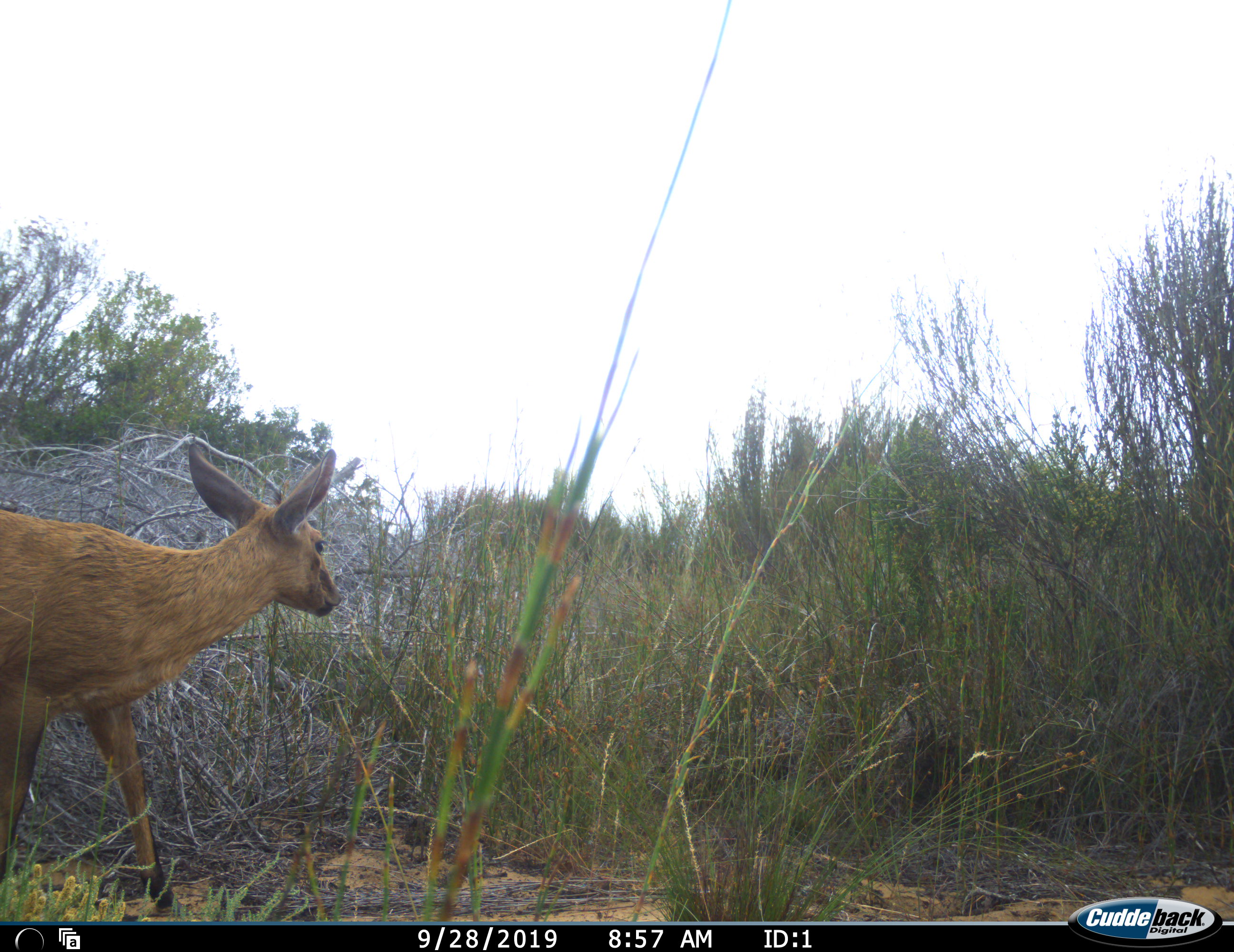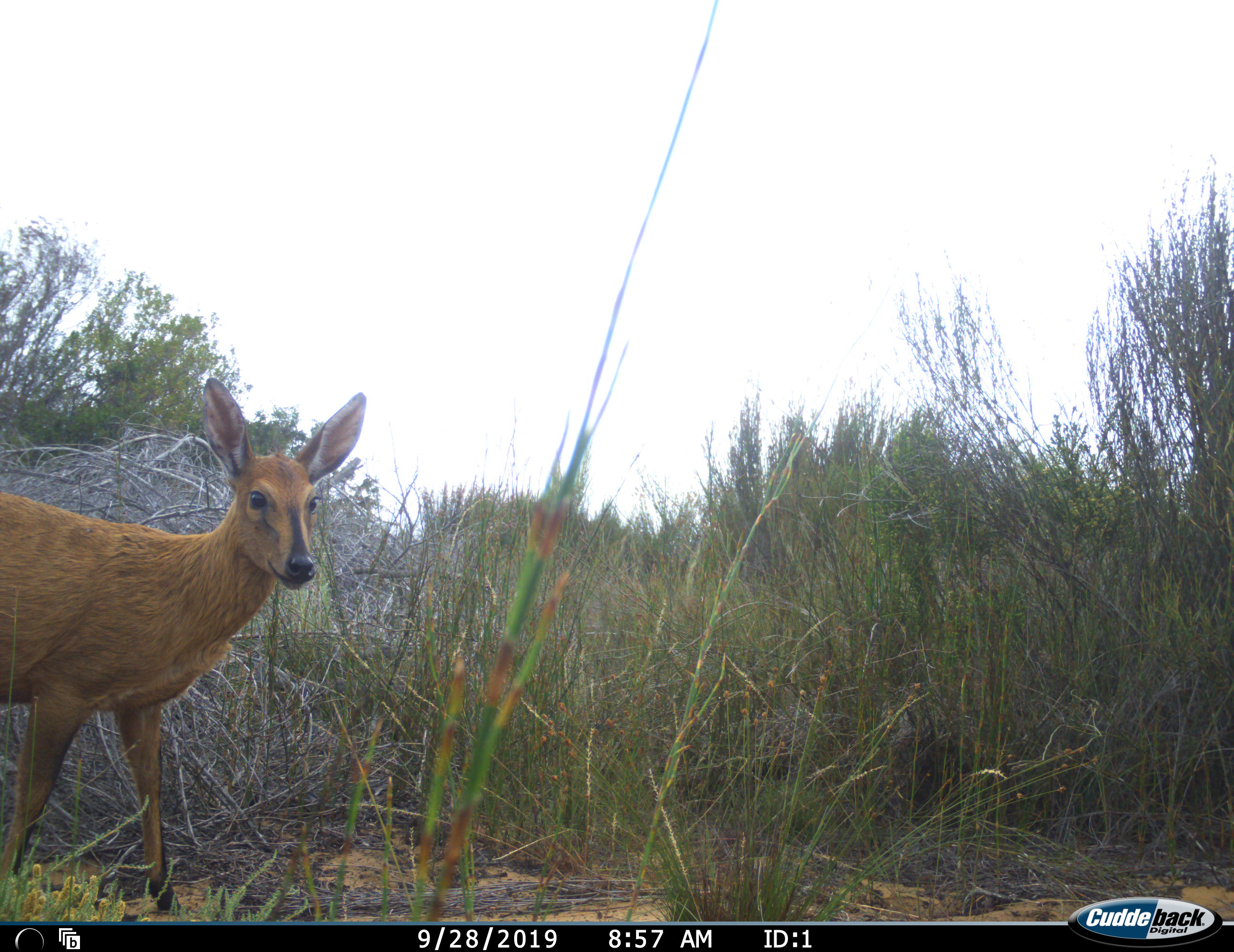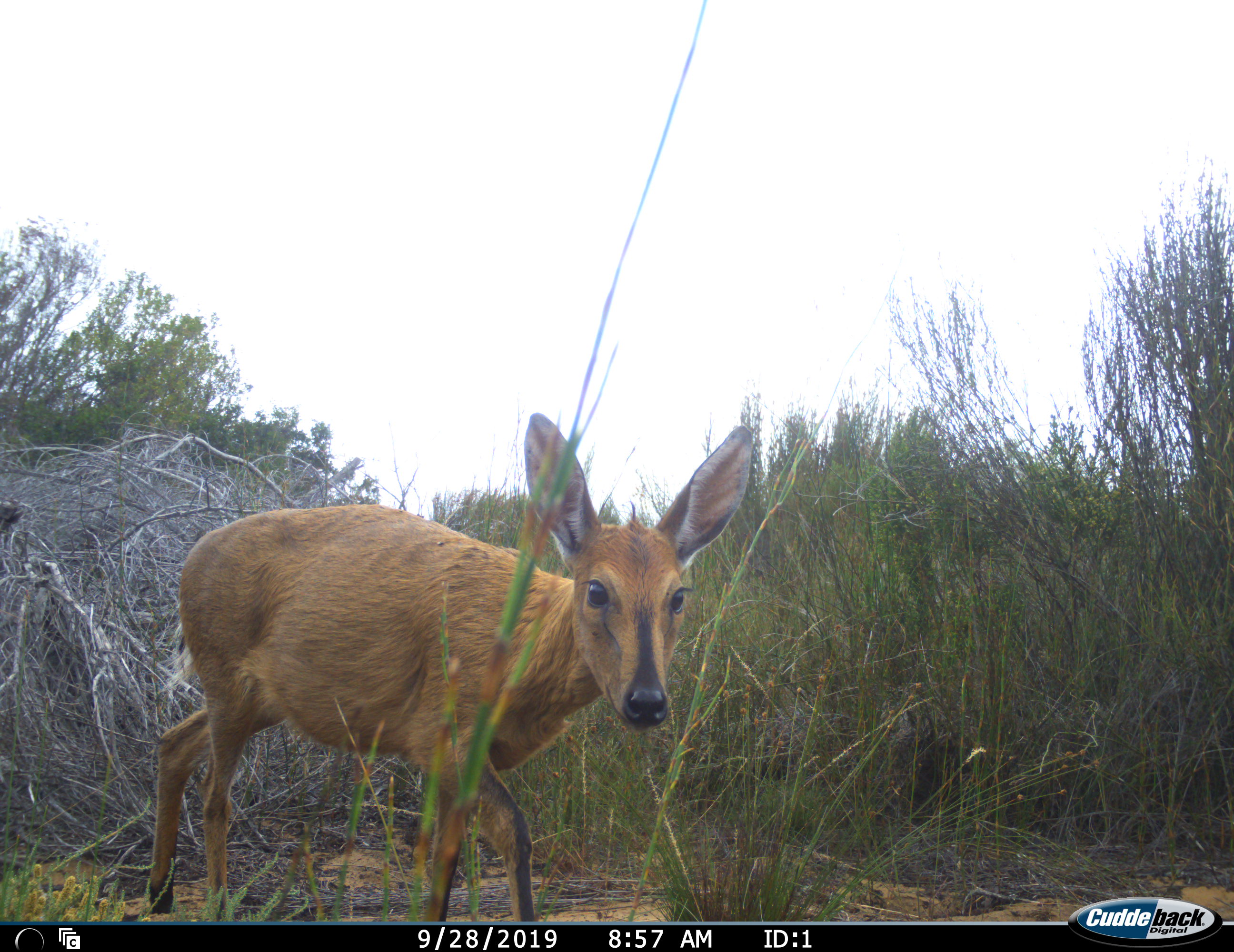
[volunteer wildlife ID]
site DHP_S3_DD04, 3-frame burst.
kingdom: Animalia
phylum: Chordata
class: Mammalia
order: Artiodactyla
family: Bovidae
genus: Sylvicapra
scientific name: Sylvicapra grimmia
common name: common duiker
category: duikercommongrey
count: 1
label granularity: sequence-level